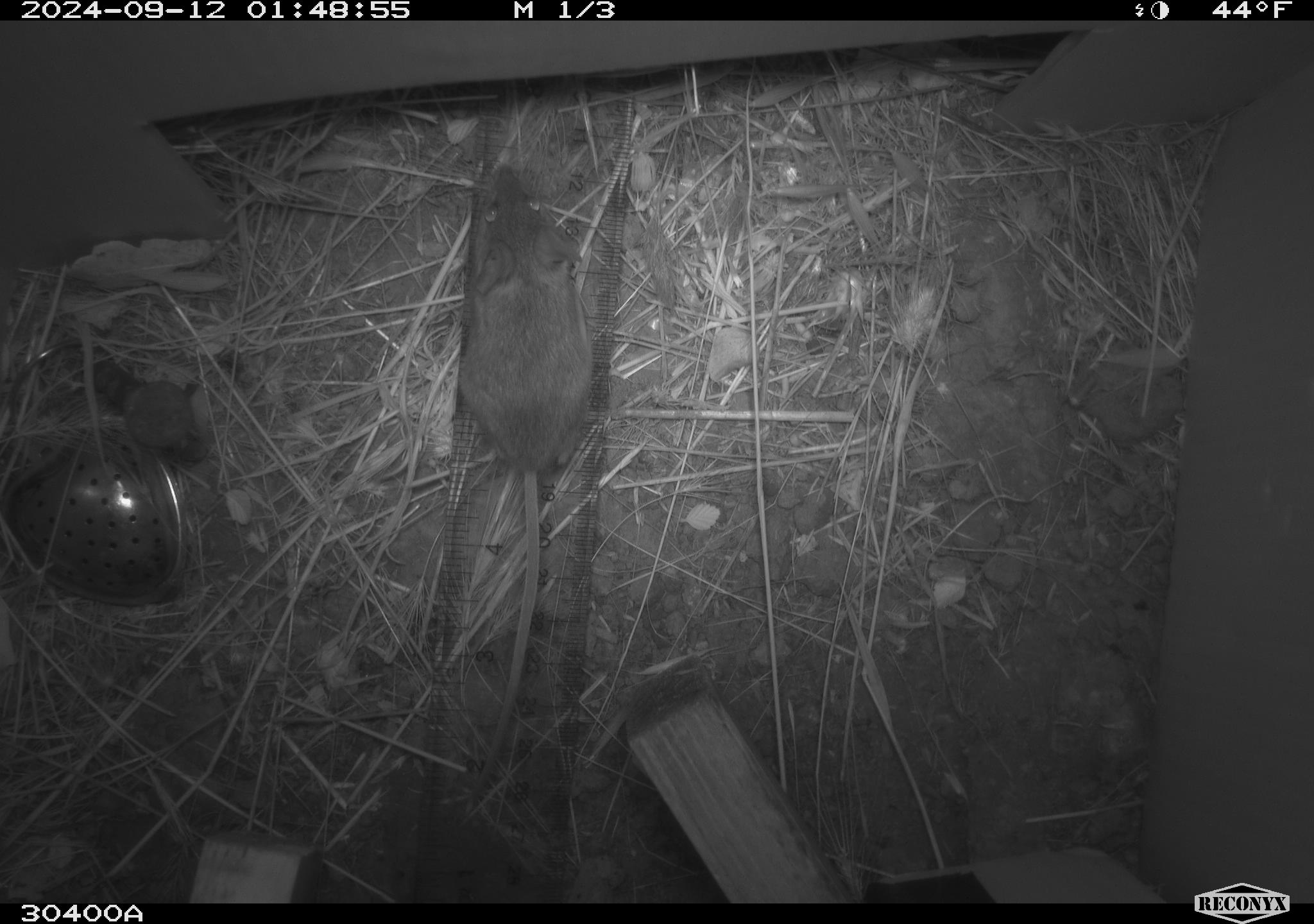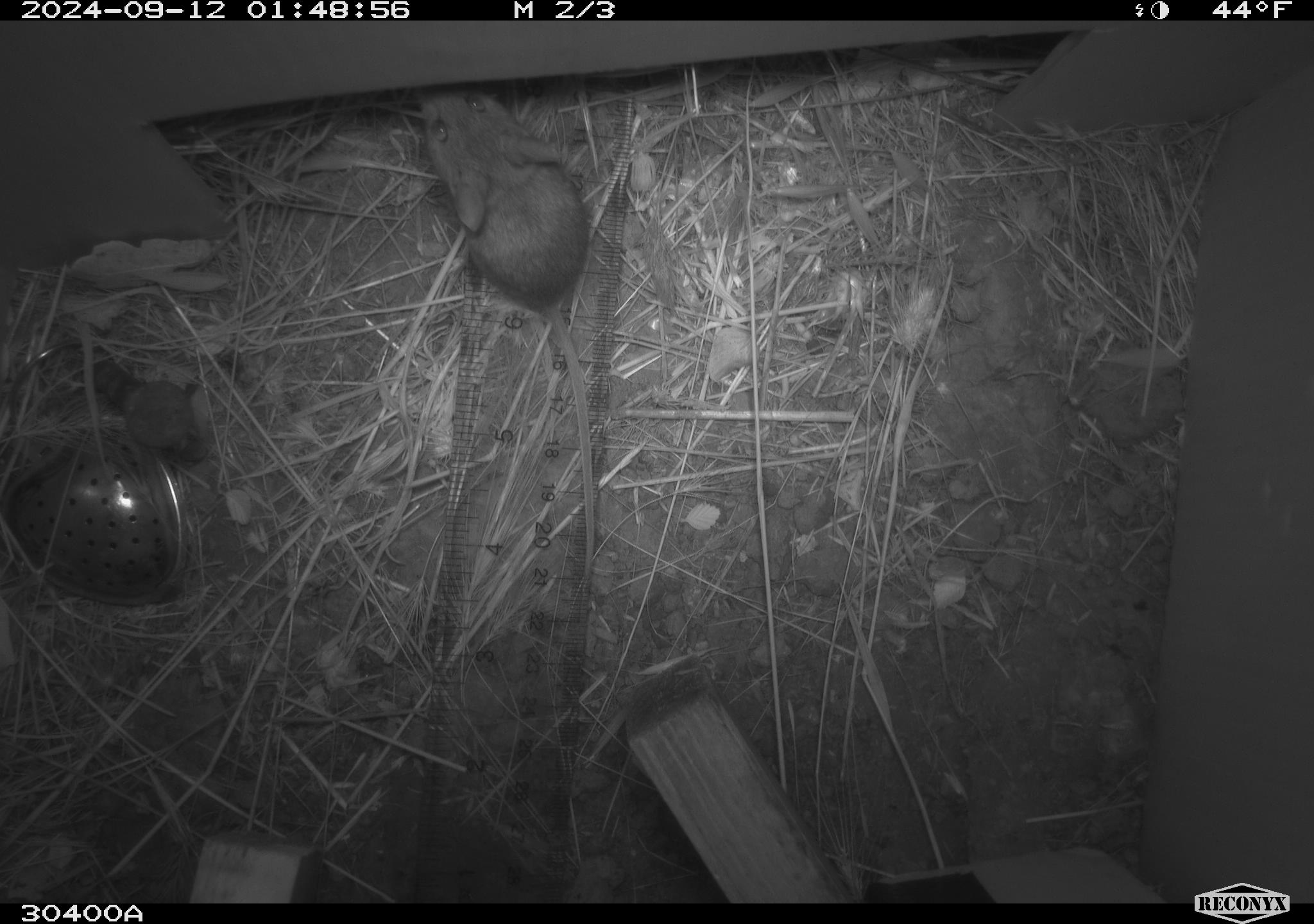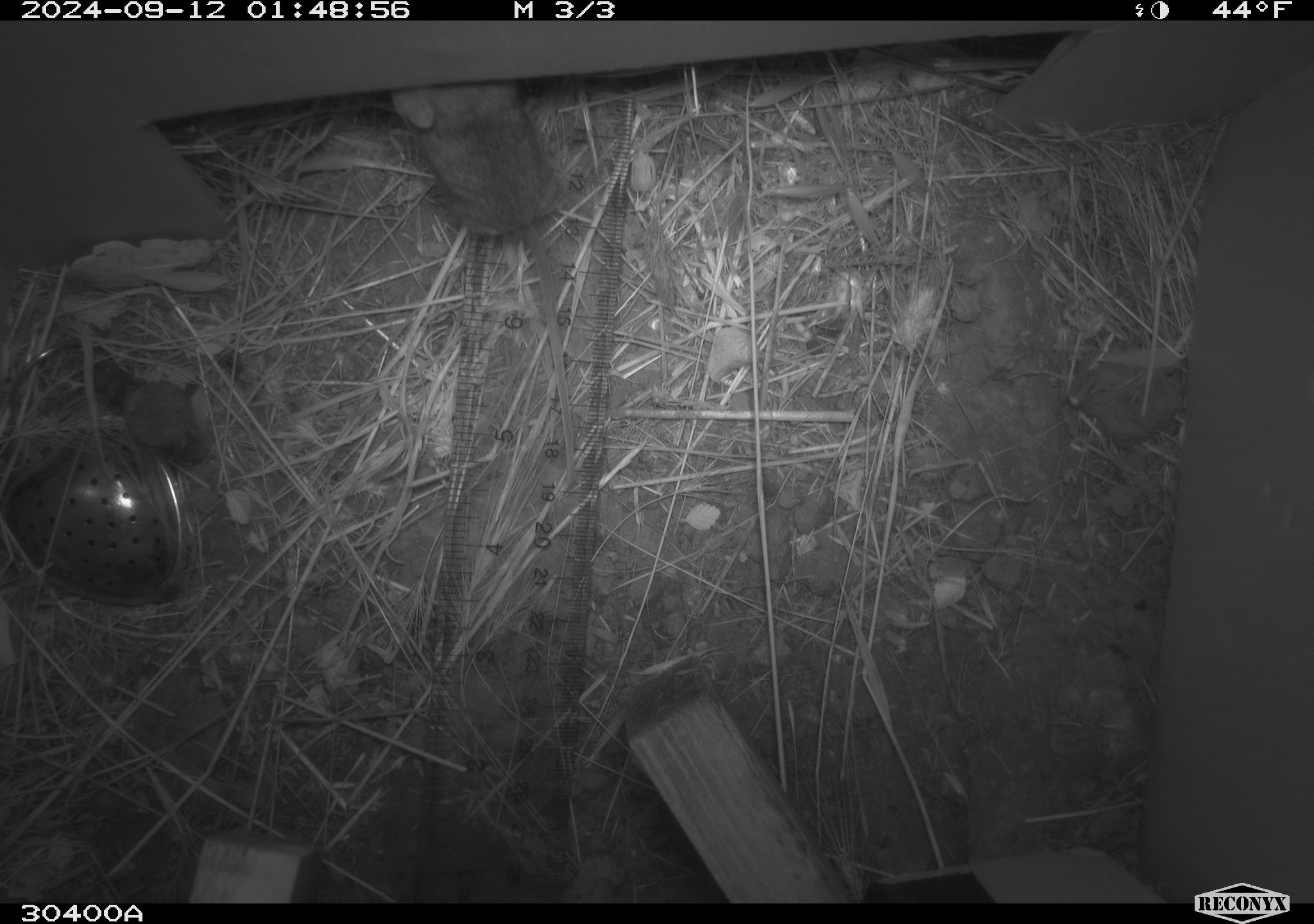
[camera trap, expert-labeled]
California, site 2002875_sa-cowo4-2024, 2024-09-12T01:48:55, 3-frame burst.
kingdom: Animalia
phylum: Chordata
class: Mammalia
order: Rodentia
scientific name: Rodentia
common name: mouse species